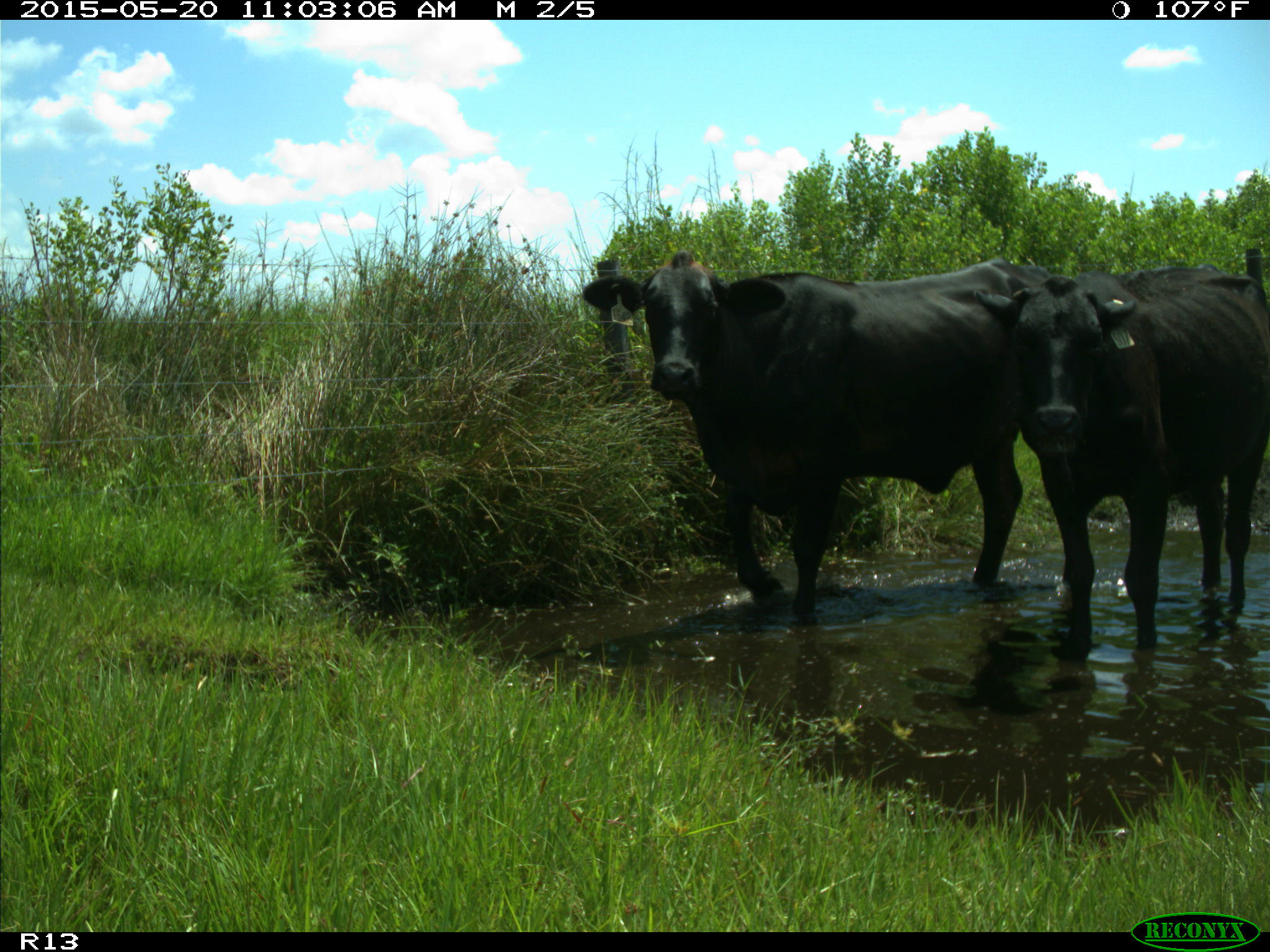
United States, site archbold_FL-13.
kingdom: Animalia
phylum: Chordata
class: Mammalia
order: Artiodactyla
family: Bovidae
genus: Bos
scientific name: Bos taurus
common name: domestic cow